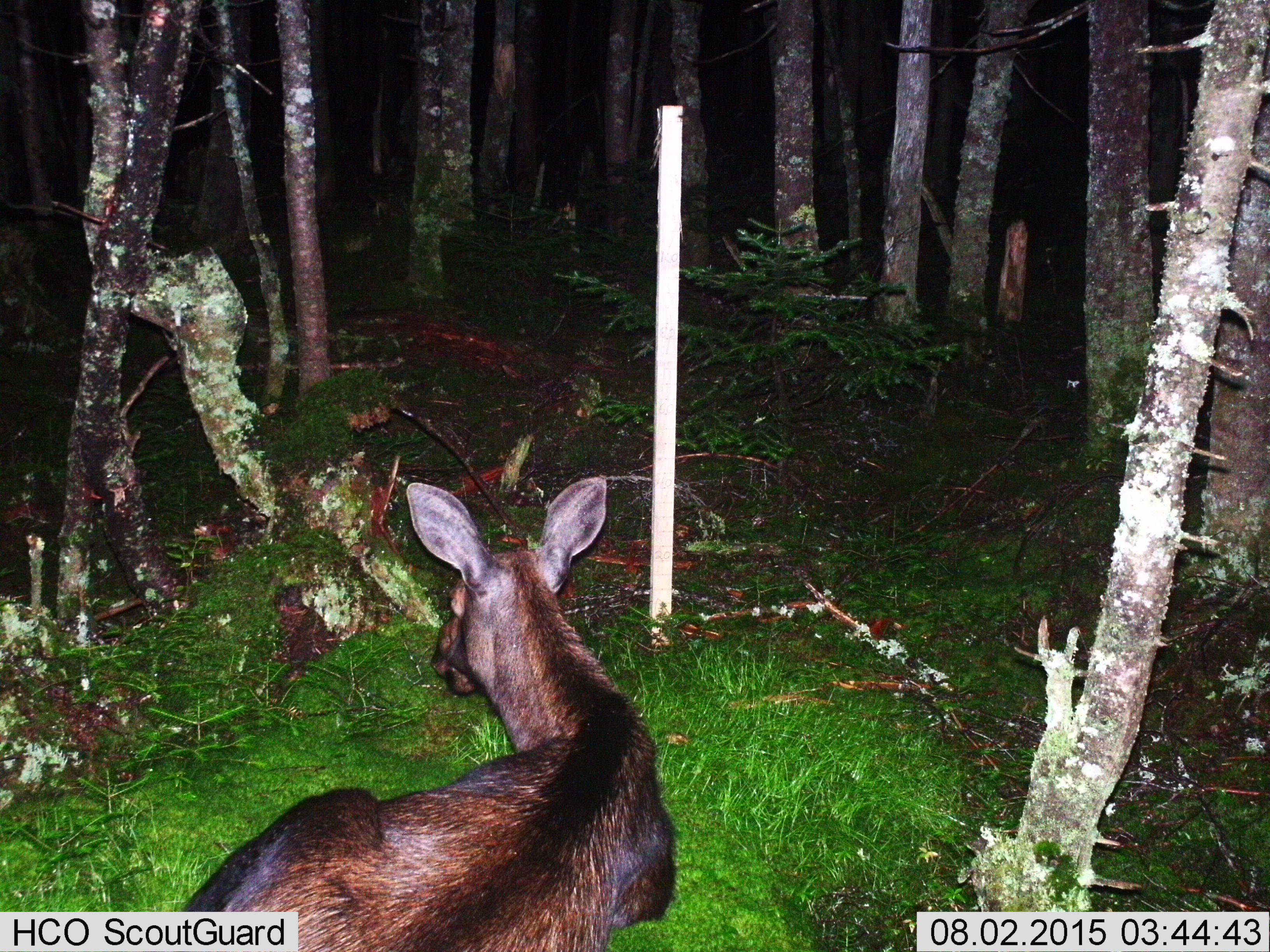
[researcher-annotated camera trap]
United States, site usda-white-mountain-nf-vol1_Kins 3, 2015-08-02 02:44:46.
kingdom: Animalia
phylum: Chordata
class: Mammalia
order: Artiodactyla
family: Cervidae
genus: Alces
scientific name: Alces alces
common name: moose